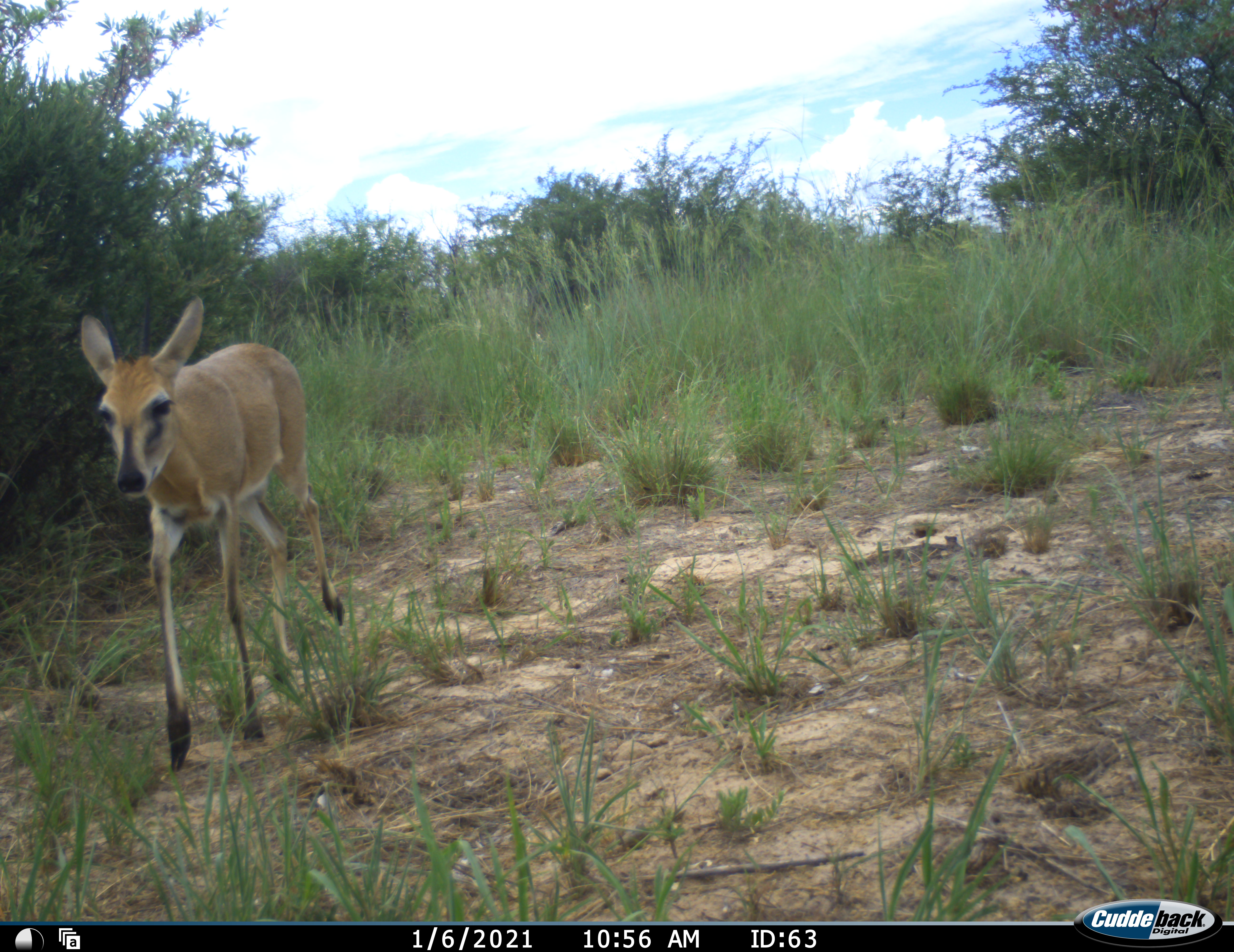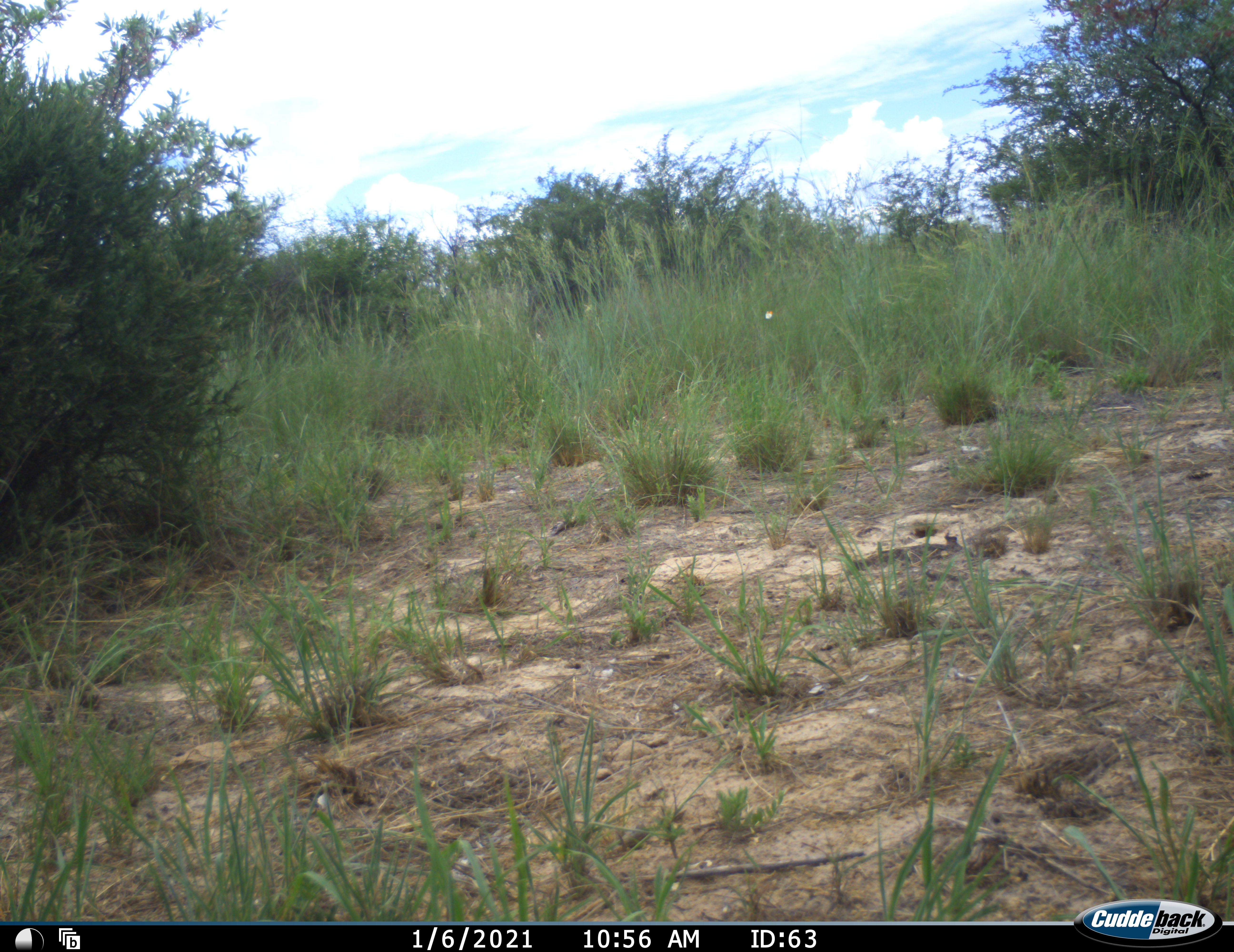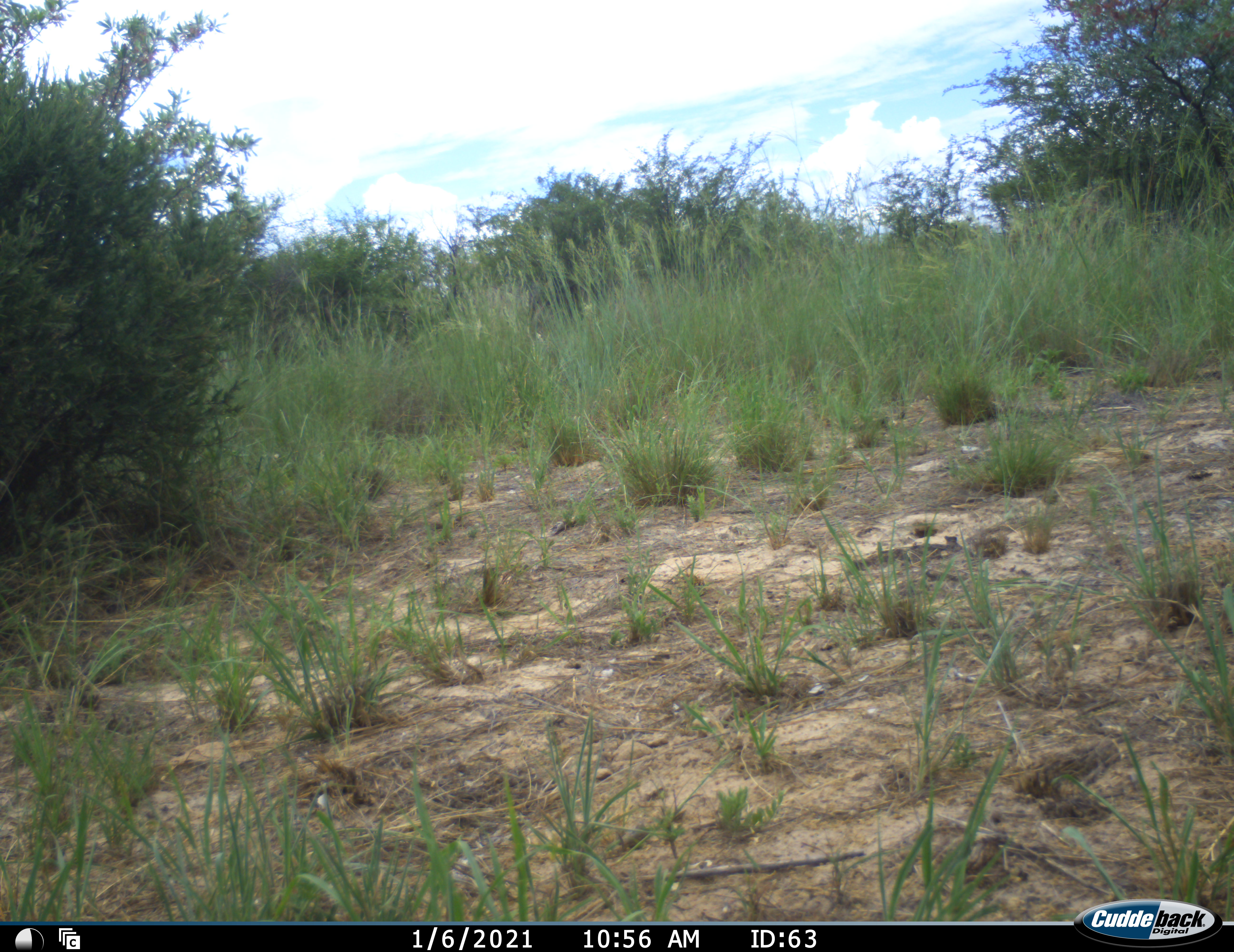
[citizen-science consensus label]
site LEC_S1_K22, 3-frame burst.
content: unidentified animal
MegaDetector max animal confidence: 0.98